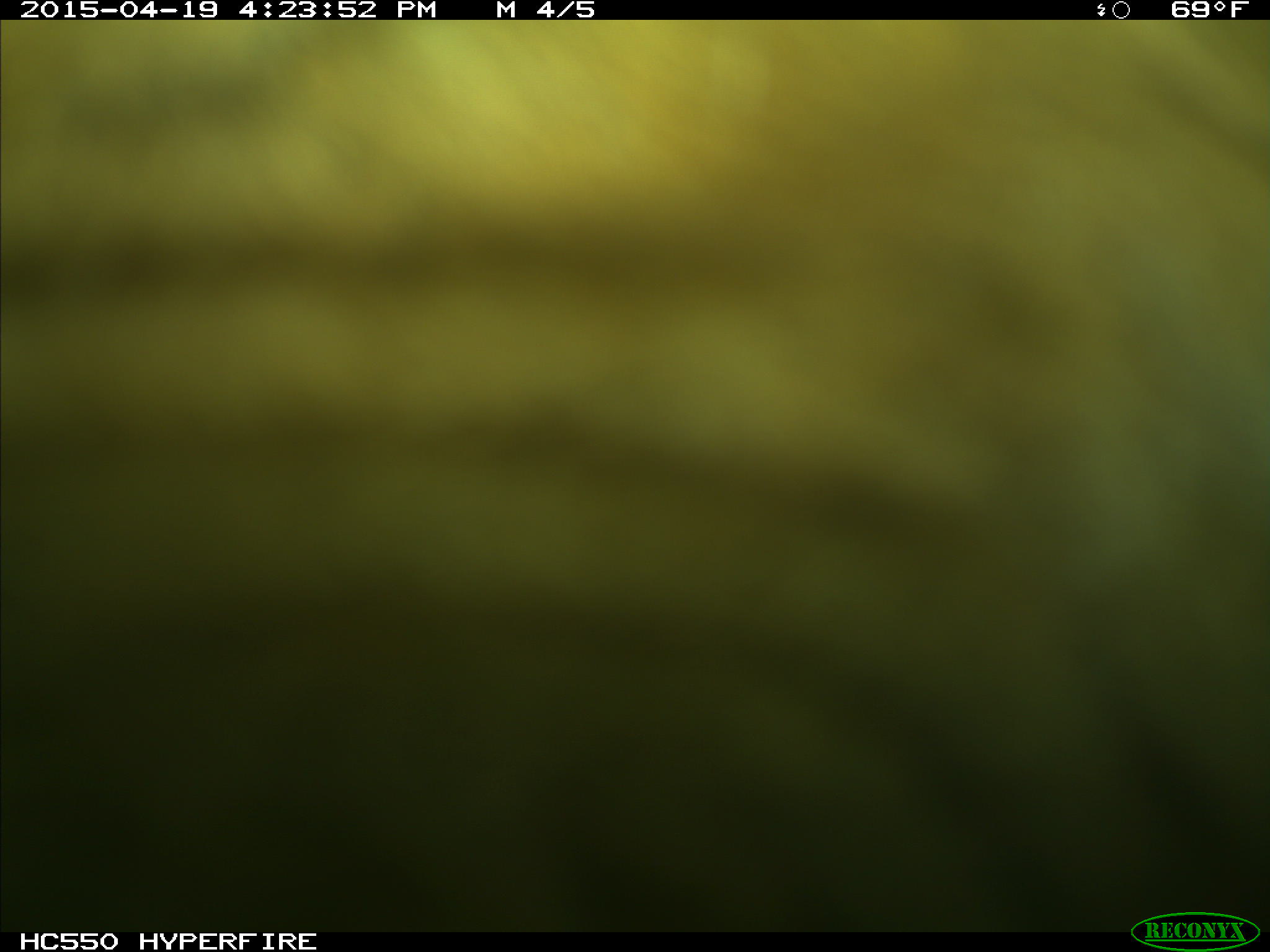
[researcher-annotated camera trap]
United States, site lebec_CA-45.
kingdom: Animalia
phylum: Chordata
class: Mammalia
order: Artiodactyla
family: Bovidae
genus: Bos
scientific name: Bos taurus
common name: domestic cow